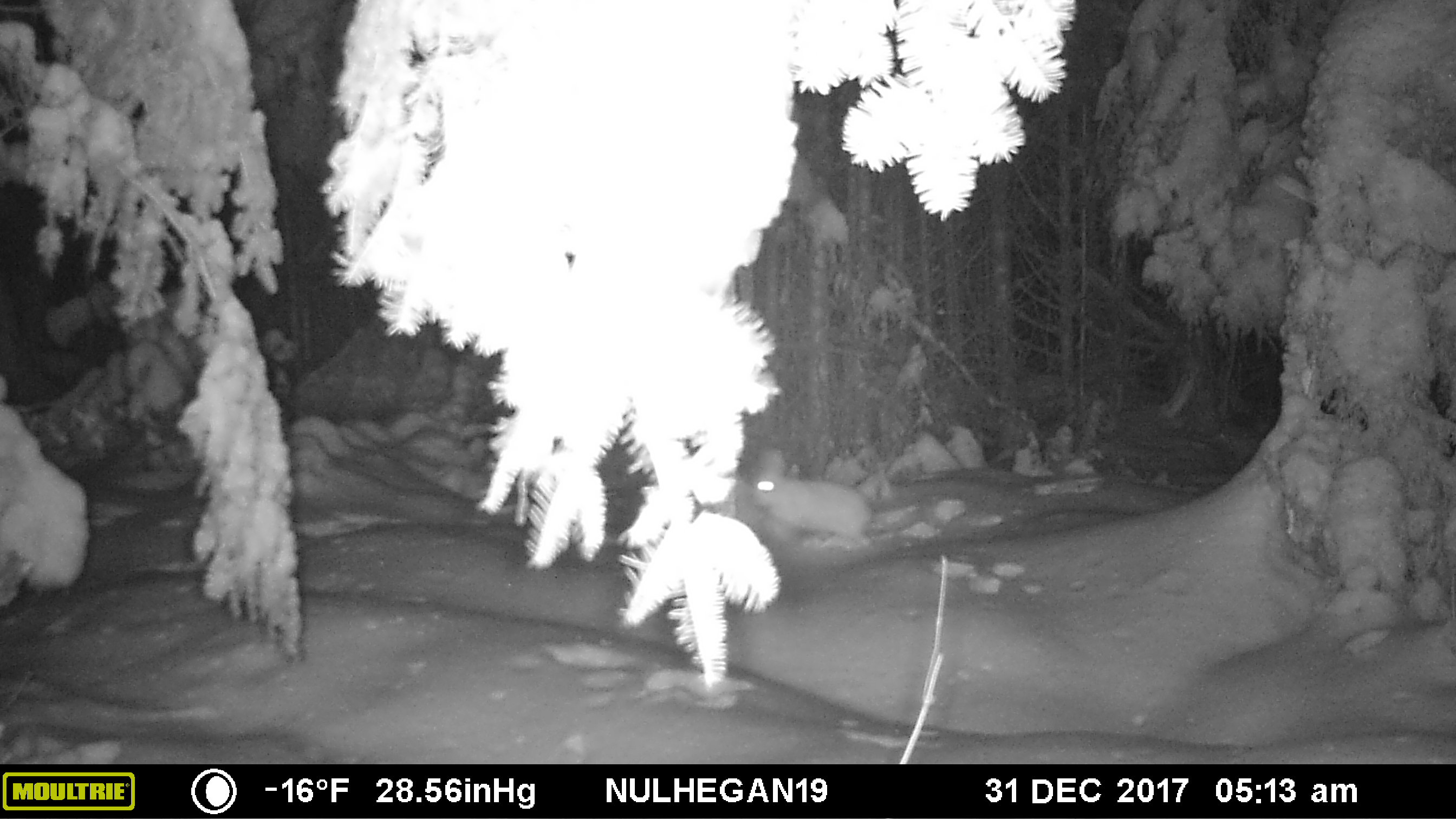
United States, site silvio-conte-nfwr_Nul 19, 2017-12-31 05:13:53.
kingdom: Animalia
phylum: Chordata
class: Mammalia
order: Lagomorpha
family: Leporidae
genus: Lepus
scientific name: Lepus americanus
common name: snowshoe hare